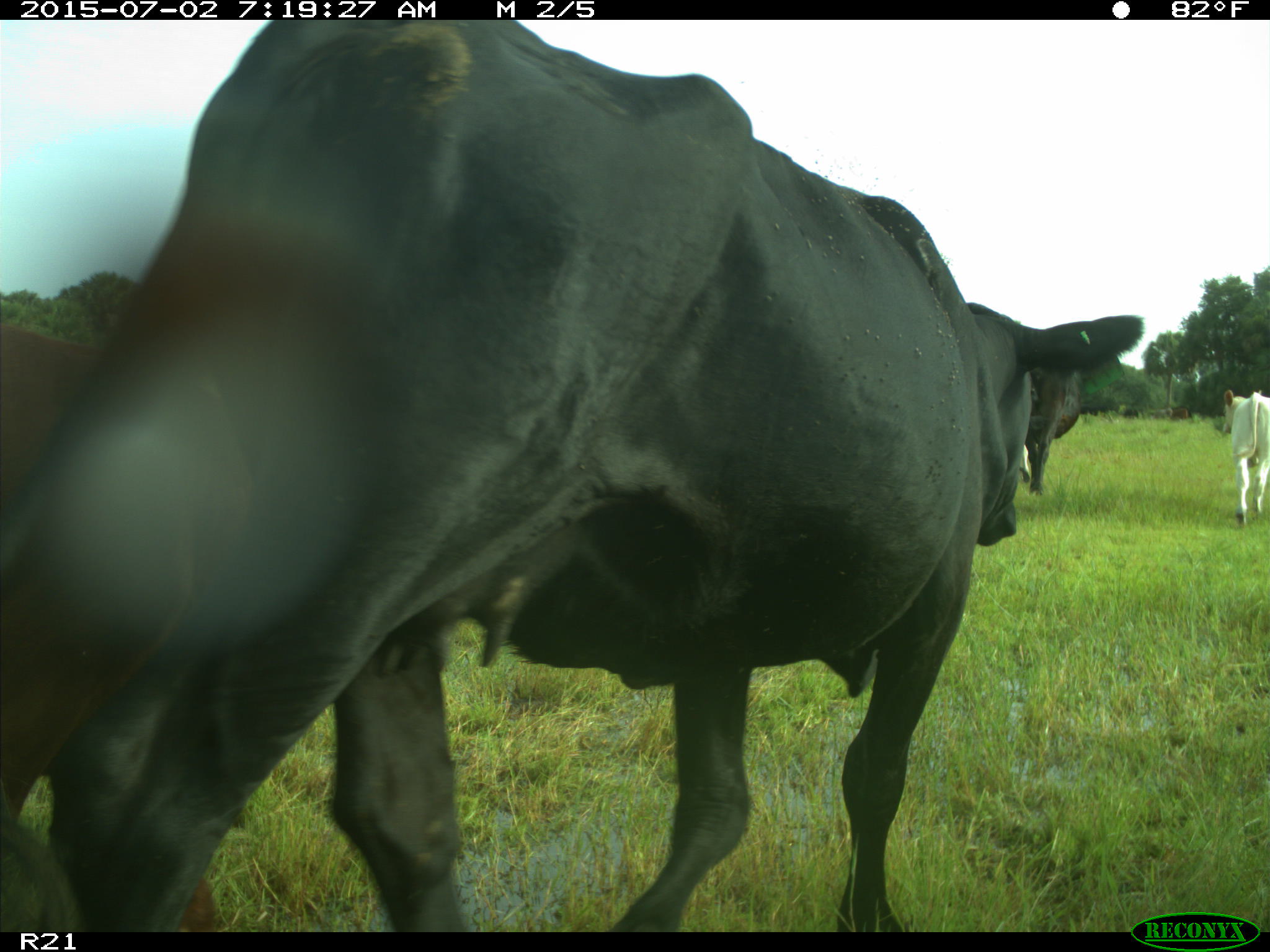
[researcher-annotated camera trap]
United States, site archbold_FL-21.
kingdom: Animalia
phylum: Chordata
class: Mammalia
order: Artiodactyla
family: Bovidae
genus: Bos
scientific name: Bos taurus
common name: domestic cow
Bos taurus (domestic cow).